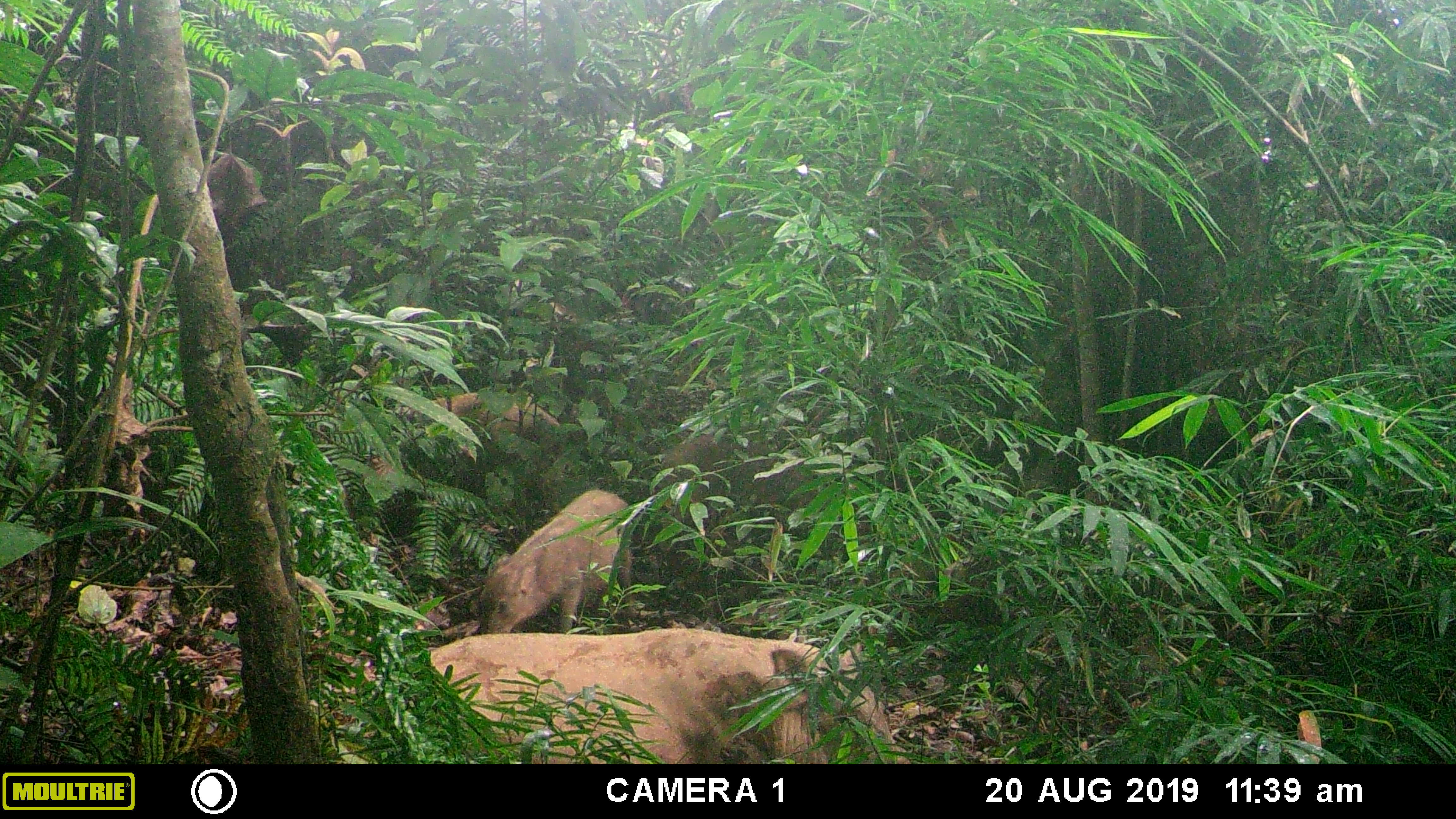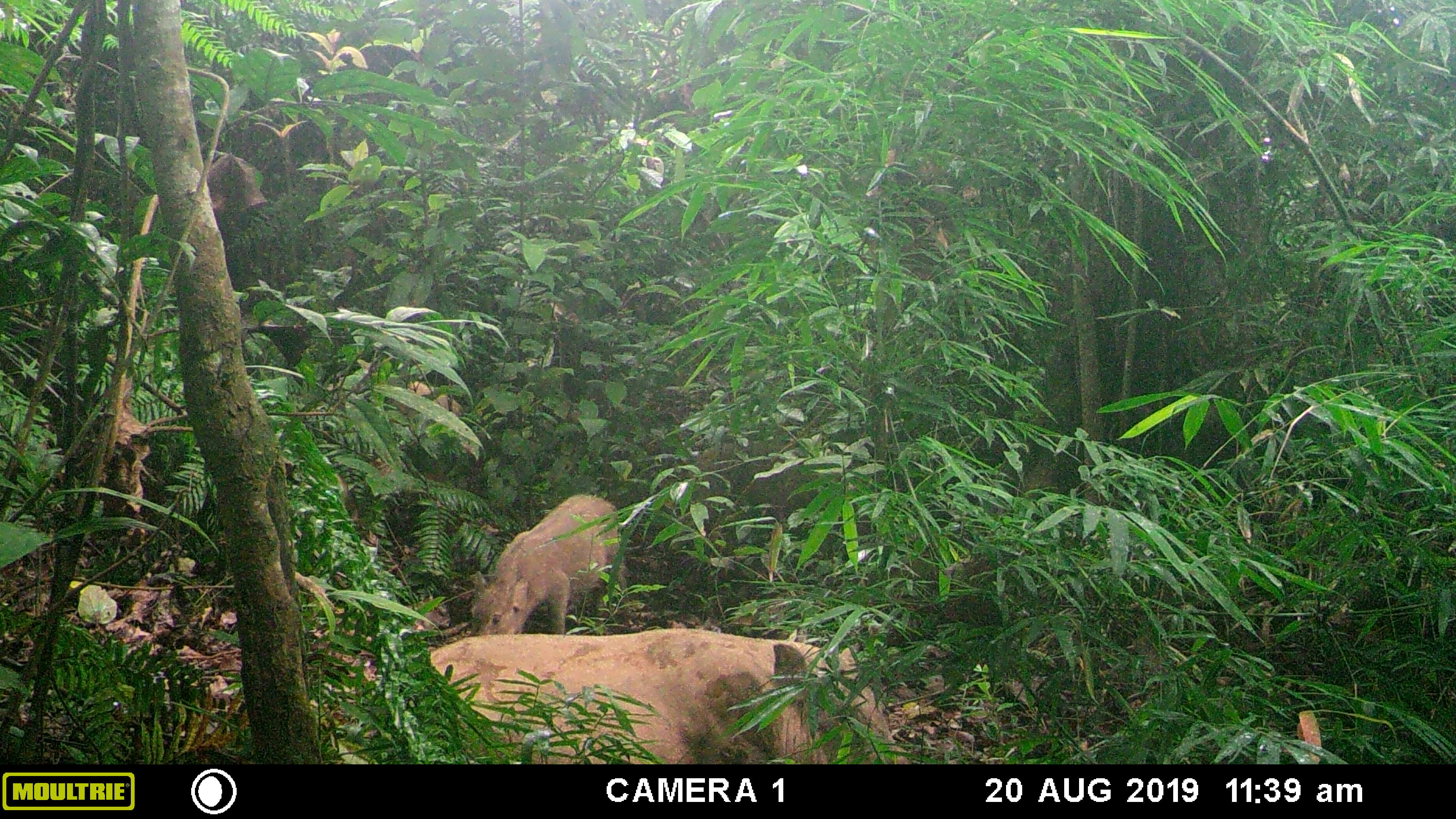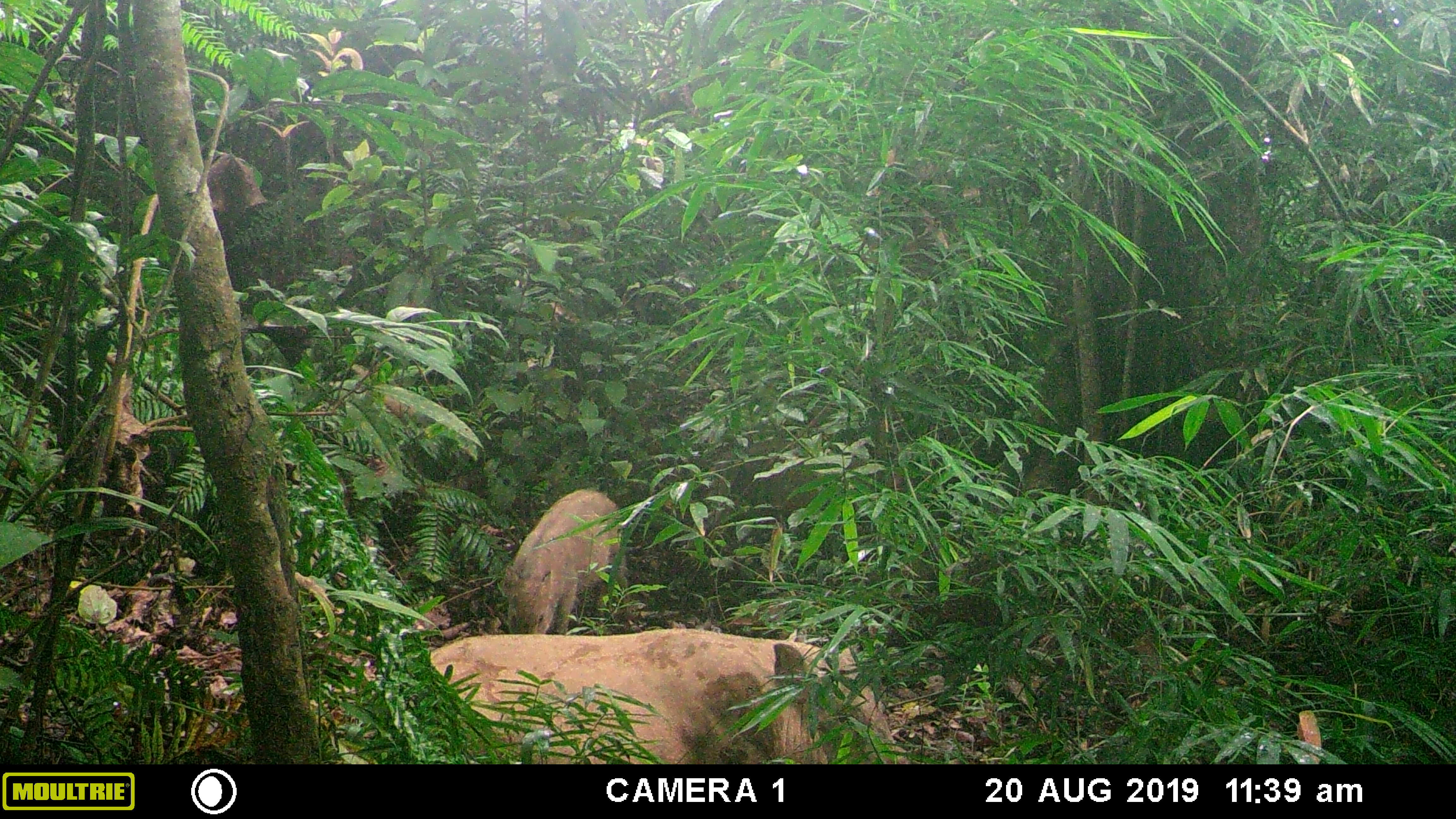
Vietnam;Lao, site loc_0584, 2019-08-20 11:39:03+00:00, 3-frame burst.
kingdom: Animalia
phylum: Chordata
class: Mammalia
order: Artiodactyla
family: Suidae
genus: Sus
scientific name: Sus scrofa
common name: eurasian wild pig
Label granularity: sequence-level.